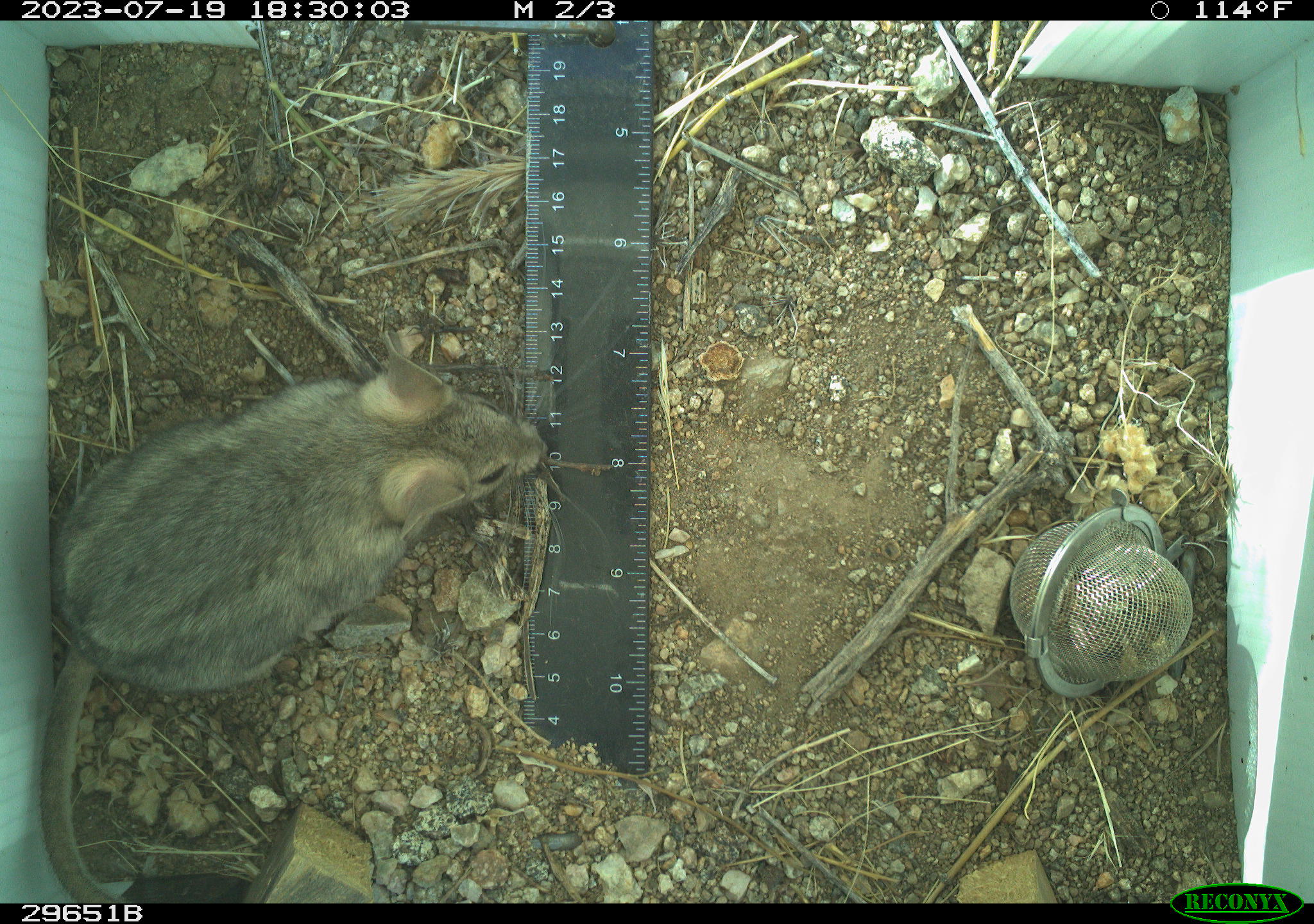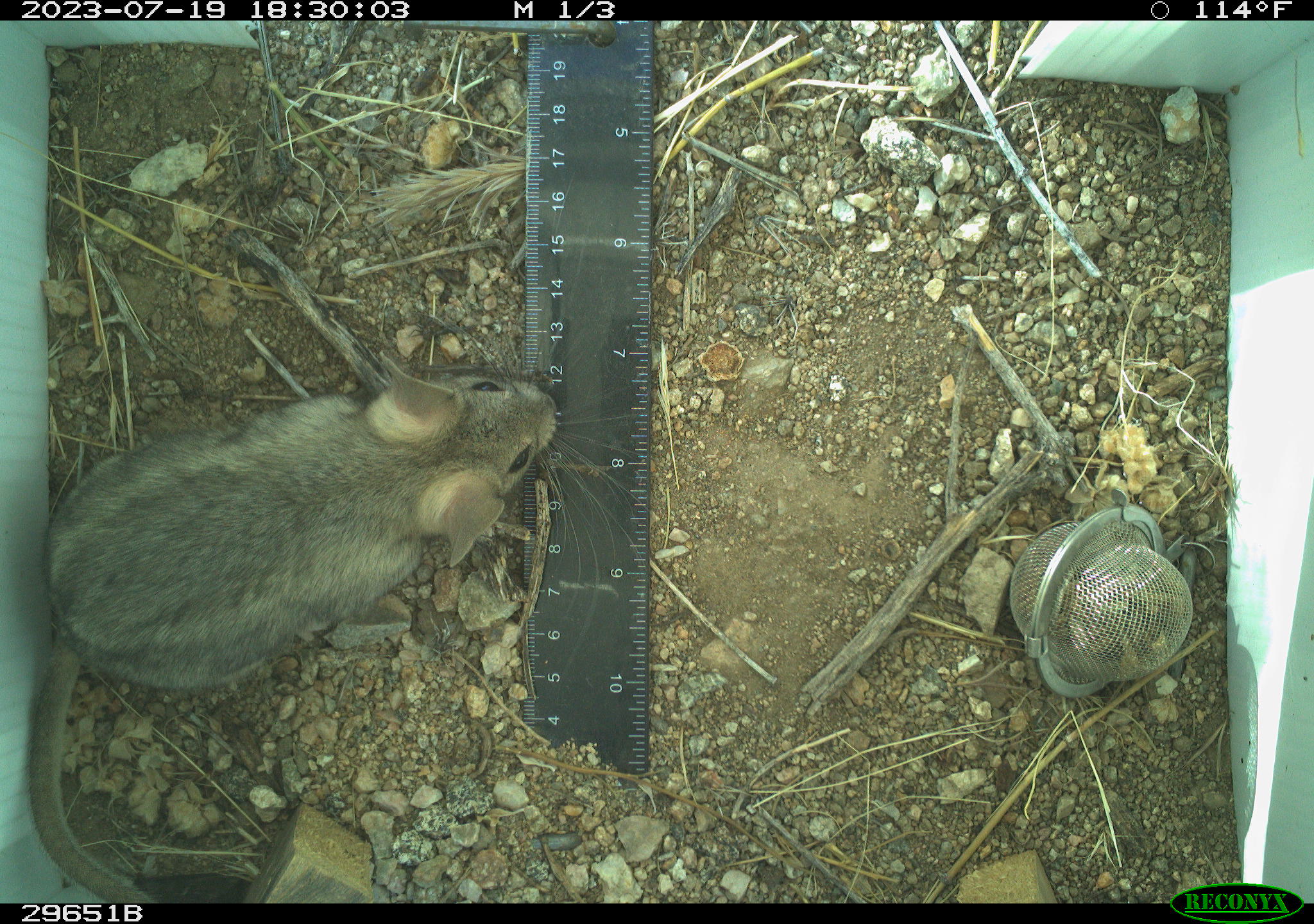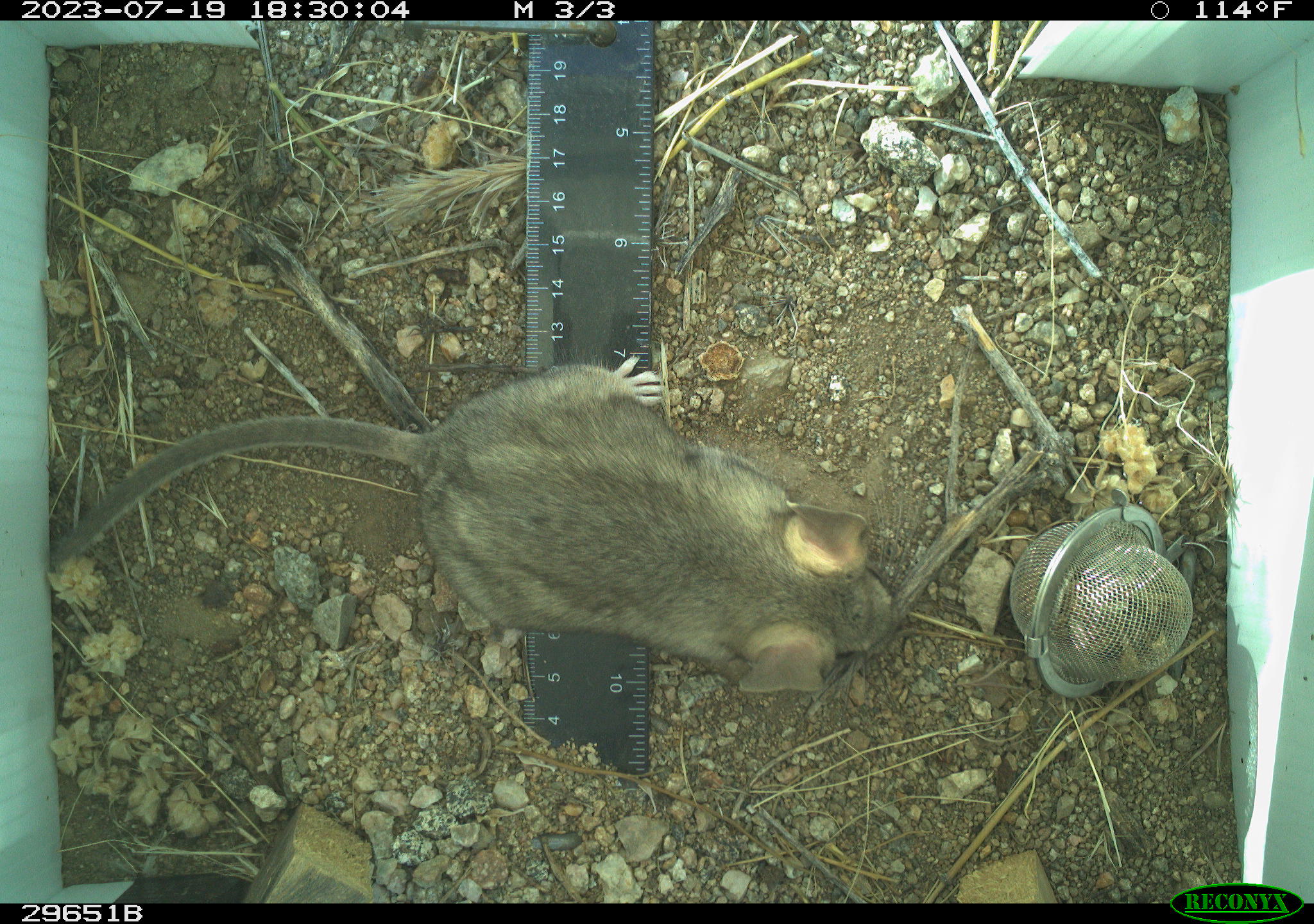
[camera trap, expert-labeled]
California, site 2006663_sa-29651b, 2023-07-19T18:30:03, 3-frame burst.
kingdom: Animalia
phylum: Chordata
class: Mammalia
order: Rodentia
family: Cricetidae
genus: Neotoma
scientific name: Neotoma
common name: pack rat or woodrat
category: neotoma species